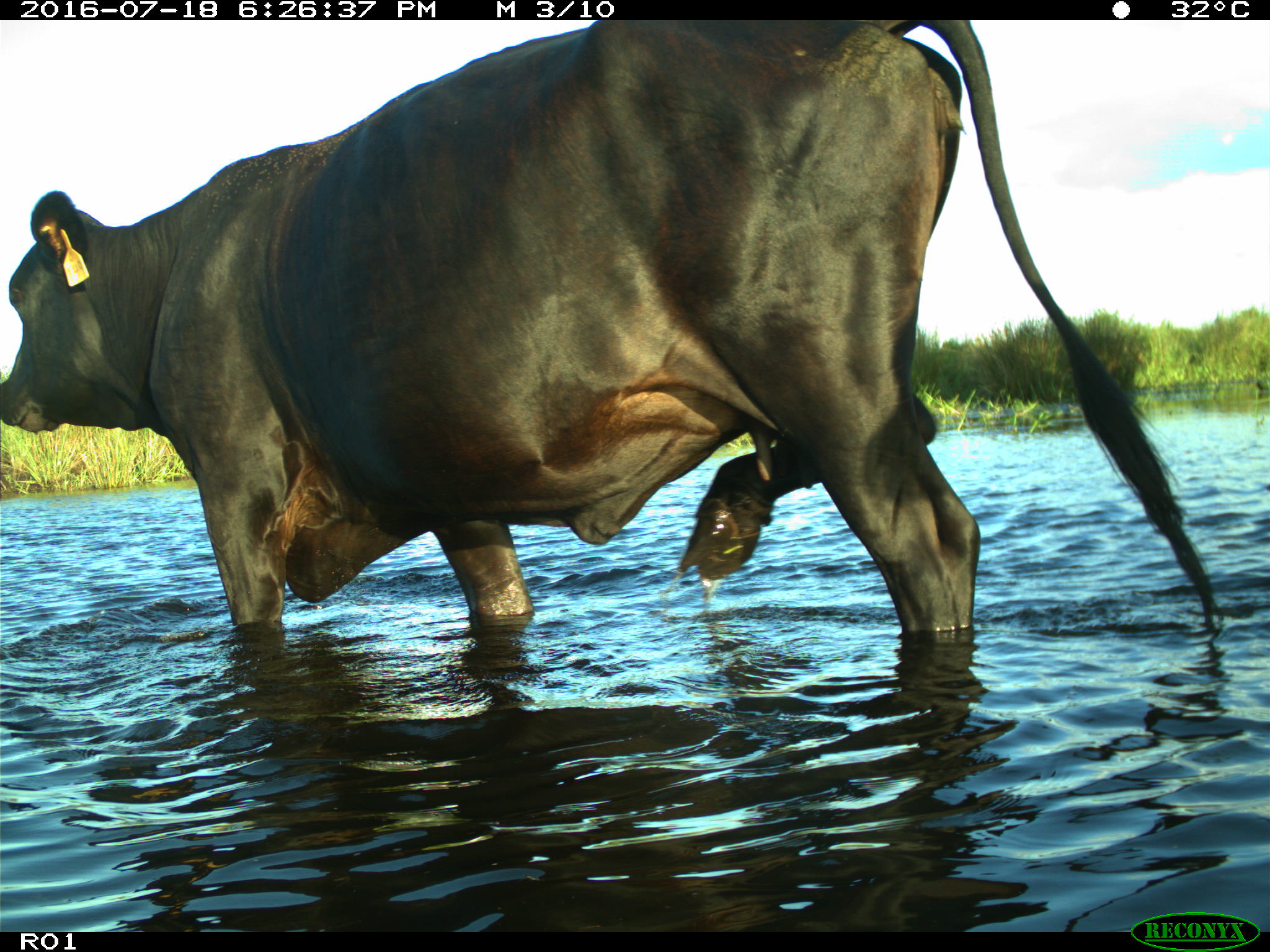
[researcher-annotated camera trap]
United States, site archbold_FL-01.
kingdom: Animalia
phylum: Chordata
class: Mammalia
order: Artiodactyla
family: Bovidae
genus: Bos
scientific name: Bos taurus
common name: domestic cow